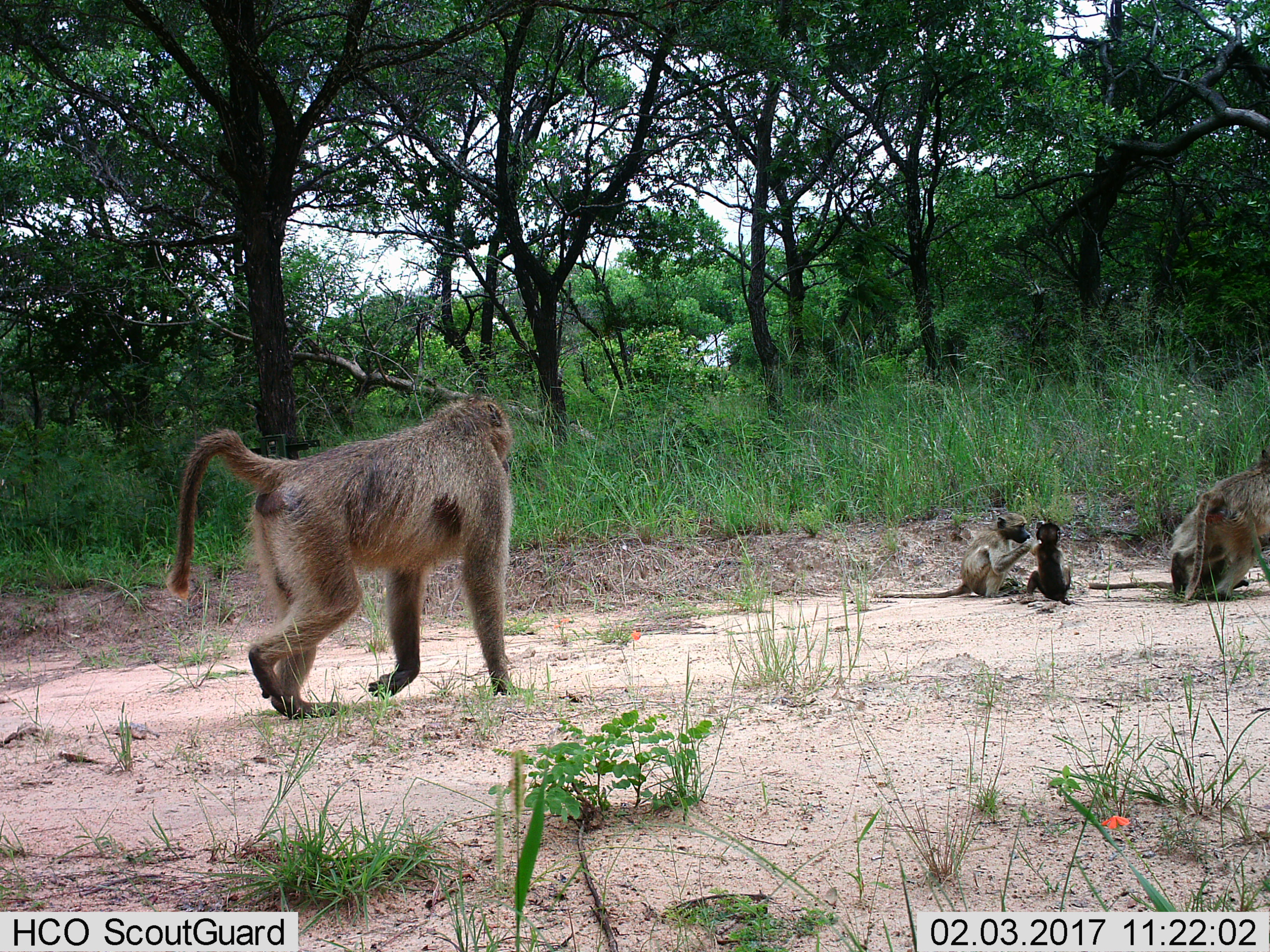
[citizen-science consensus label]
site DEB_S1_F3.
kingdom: Animalia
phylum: Chordata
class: Mammalia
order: Primates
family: Cercopithecidae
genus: Papio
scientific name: Papio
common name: baboon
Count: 5.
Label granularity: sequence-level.